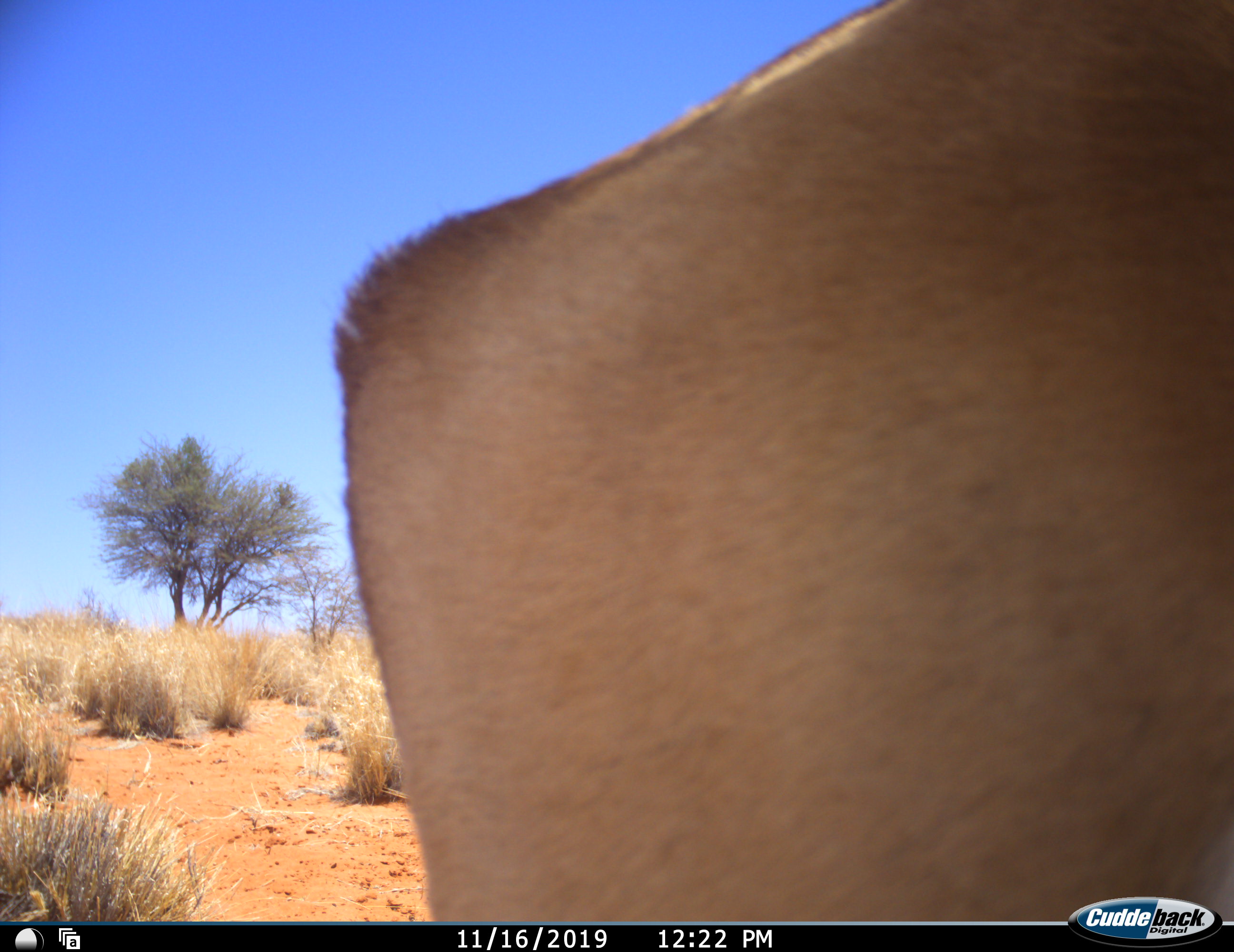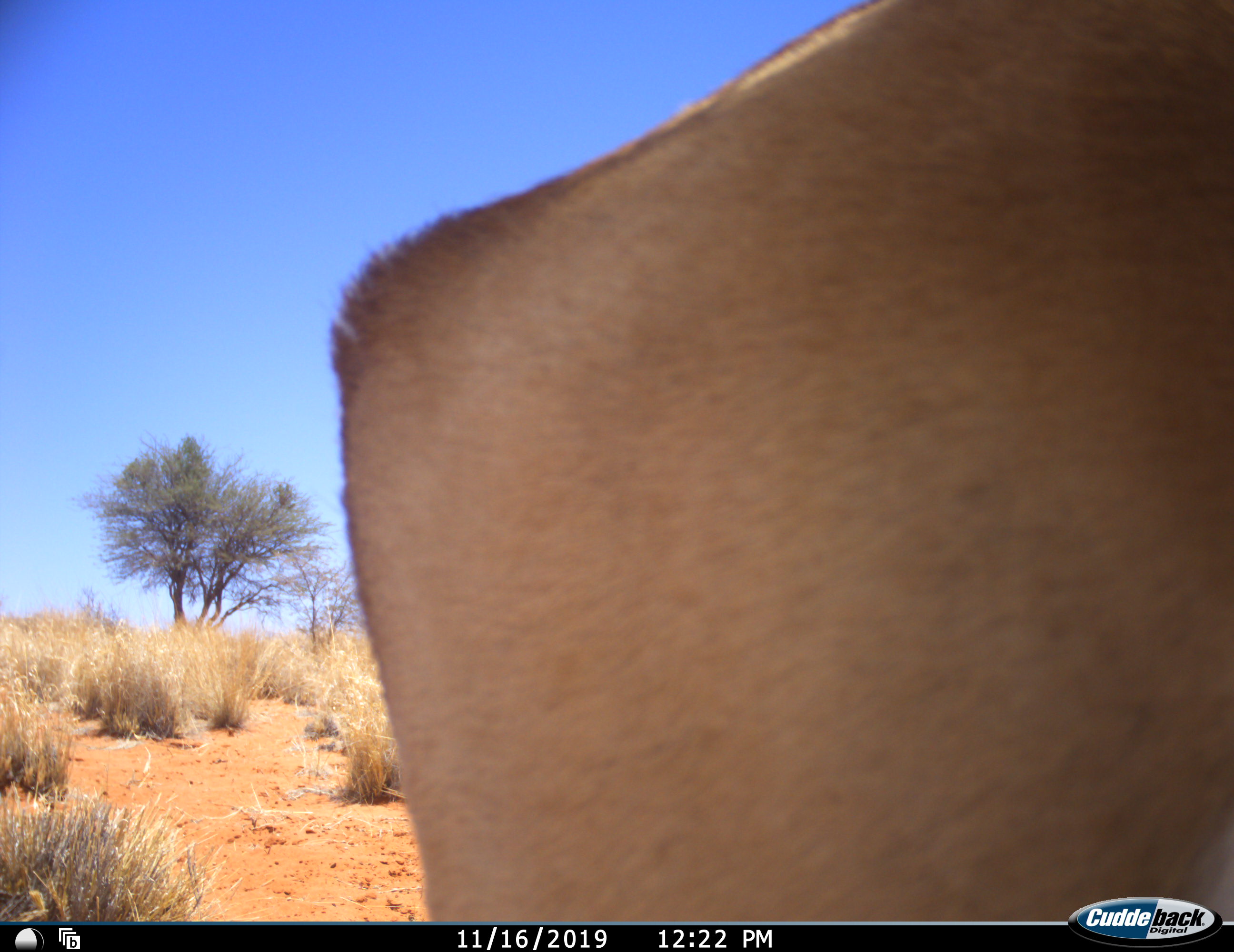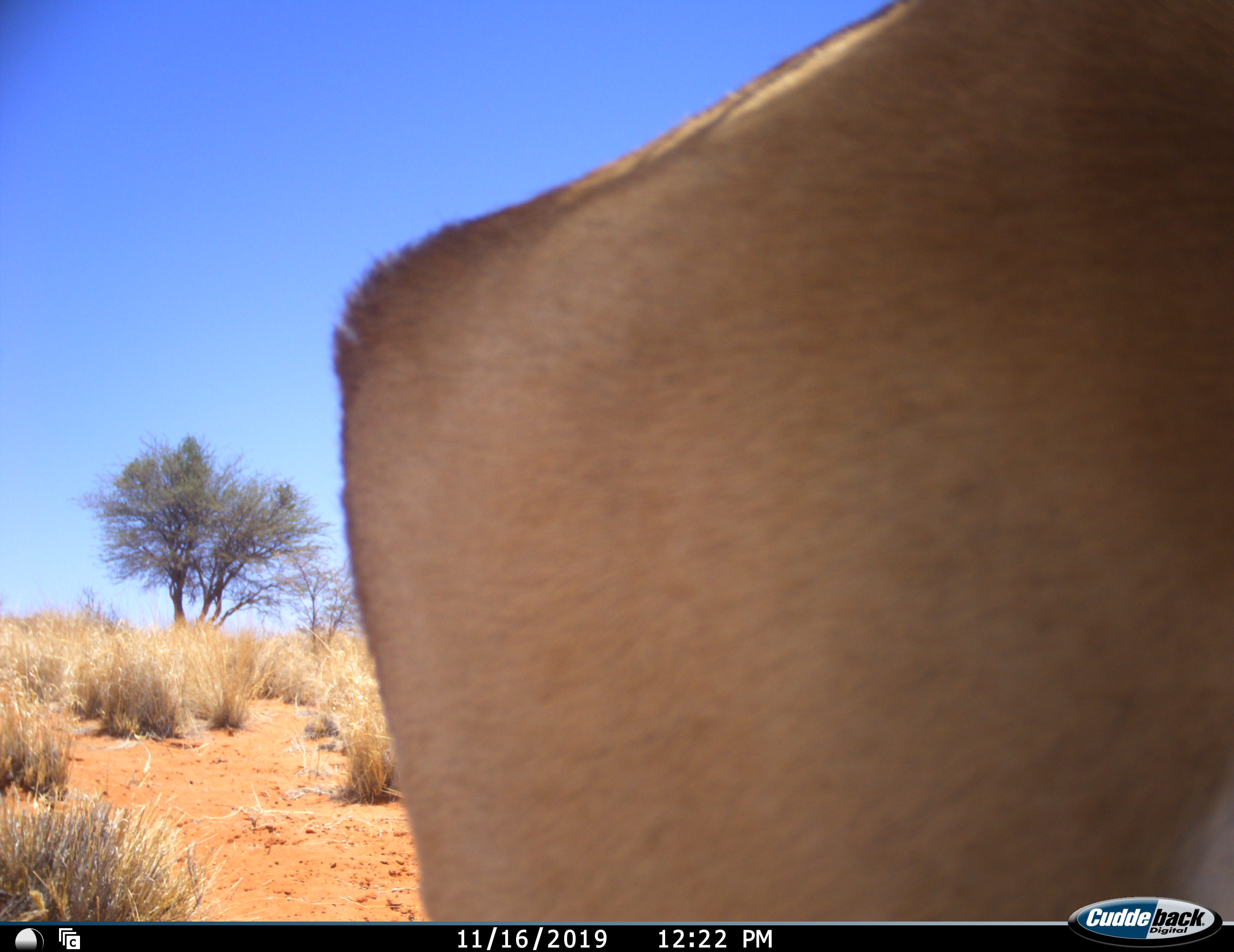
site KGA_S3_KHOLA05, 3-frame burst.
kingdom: Animalia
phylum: Chordata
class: Mammalia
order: Artiodactyla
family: Bovidae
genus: Antidorcas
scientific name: Antidorcas marsupialis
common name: springbok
Springbok (Antidorcas marsupialis), count 1. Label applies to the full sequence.